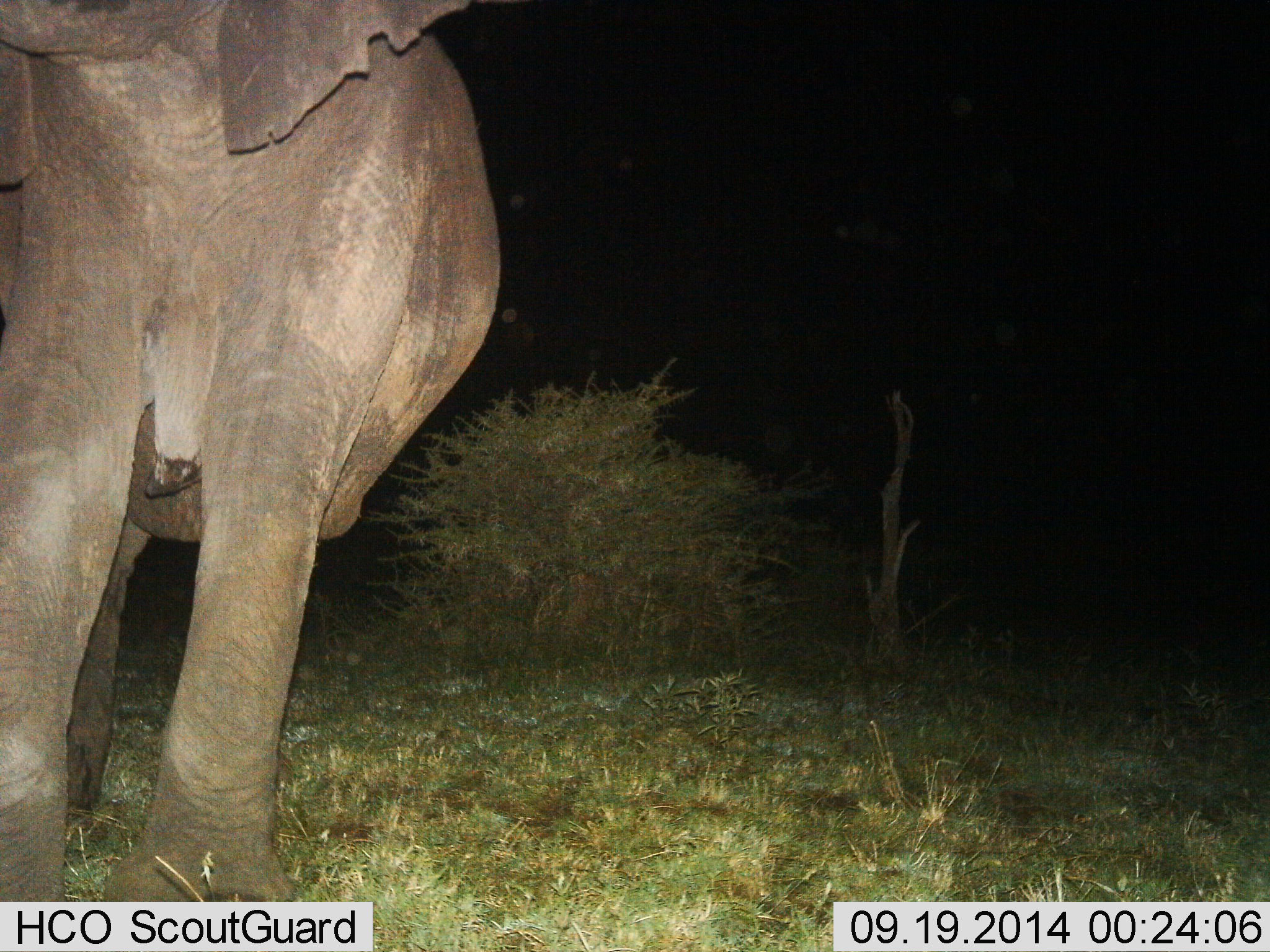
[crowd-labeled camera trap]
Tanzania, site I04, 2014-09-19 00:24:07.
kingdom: Animalia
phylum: Chordata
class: Mammalia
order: Proboscidea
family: Elephantidae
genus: Loxodonta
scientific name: Loxodonta africana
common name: african bush elephant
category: elephant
Elephant (african bush elephant) (Loxodonta africana), count 1. Behavior (volunteer vote fractions): standing 67%, resting 11%, moving 11%, interacting 11%. Young present (vote fraction): 0%. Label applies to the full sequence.